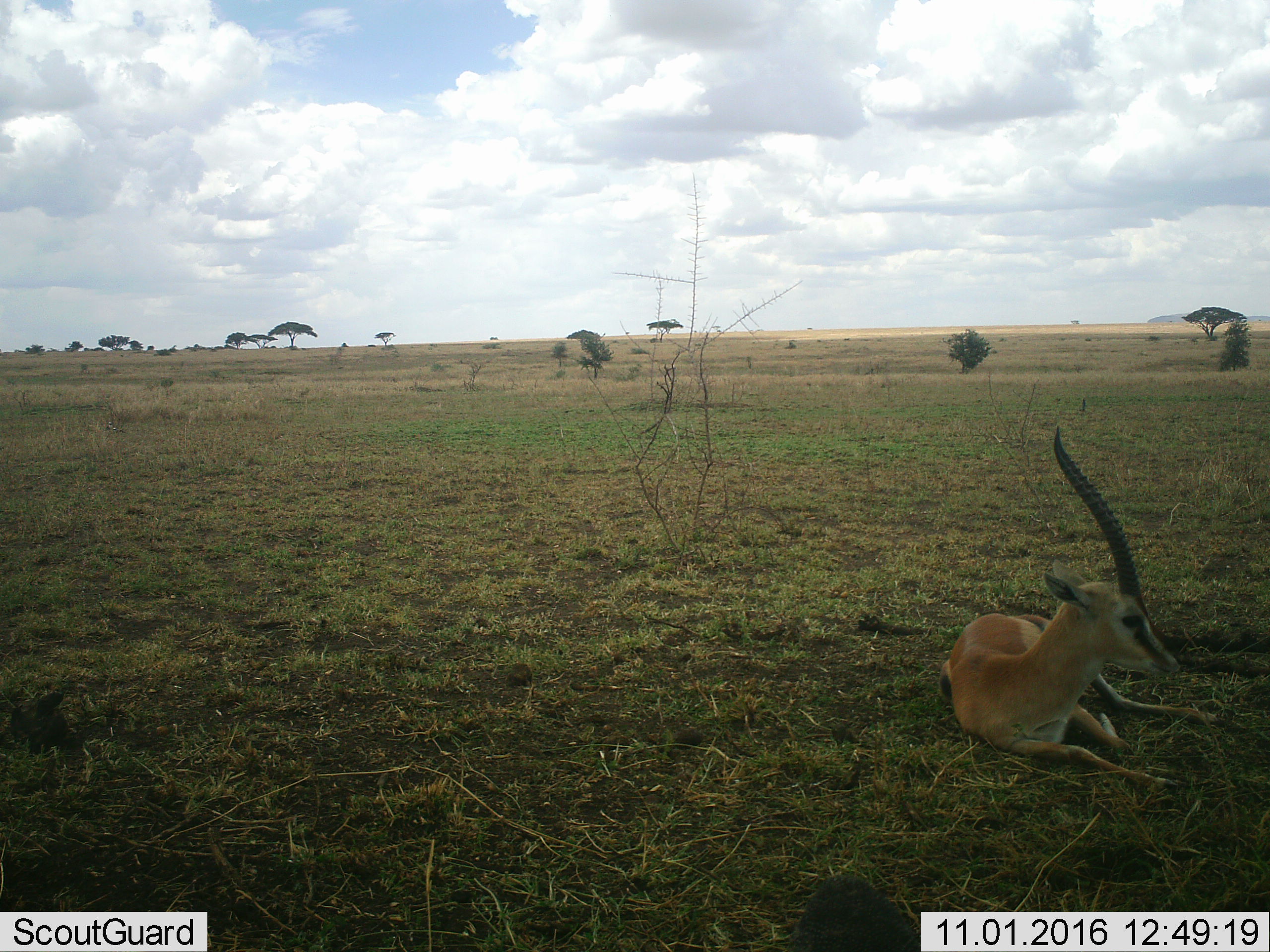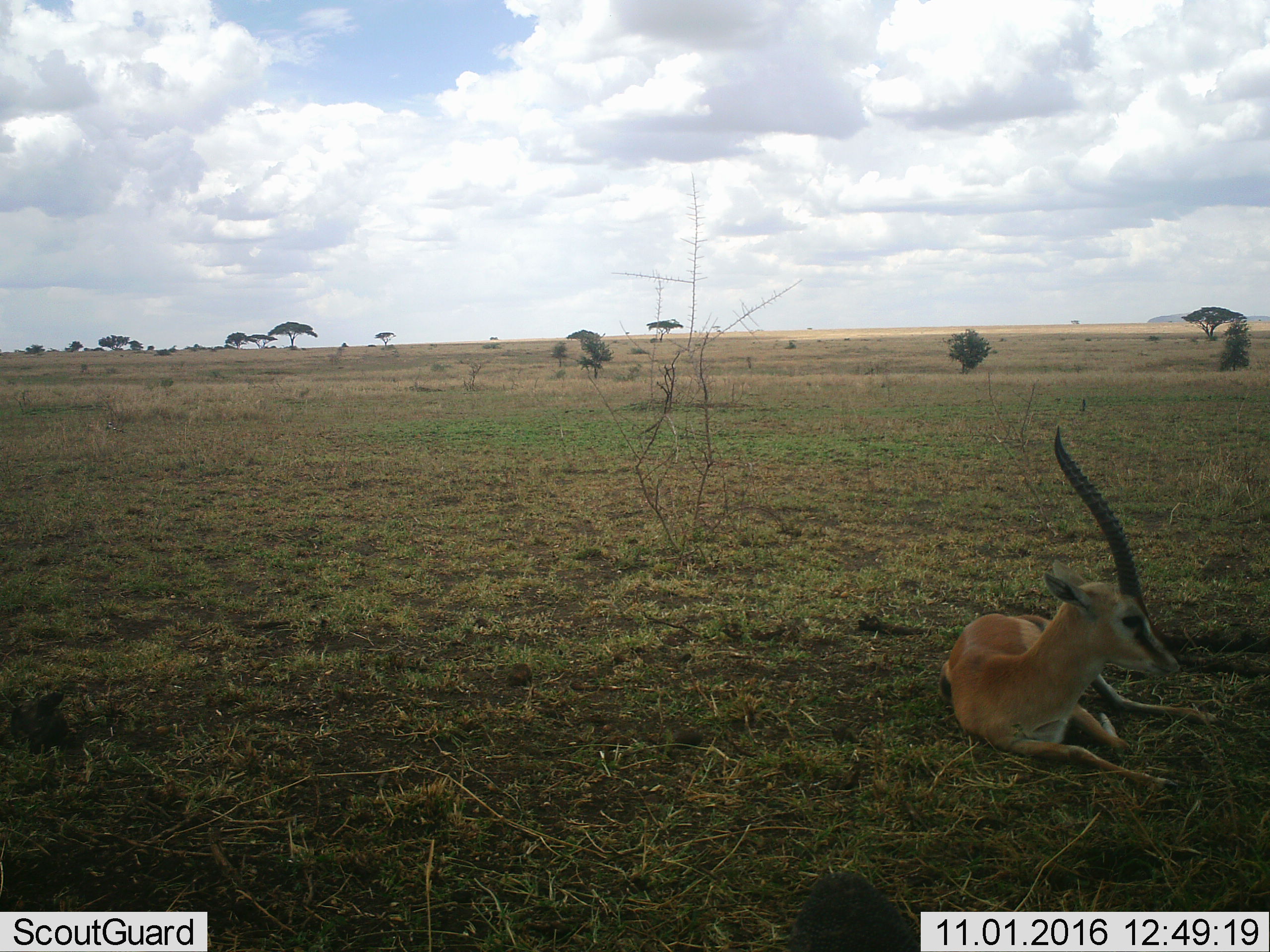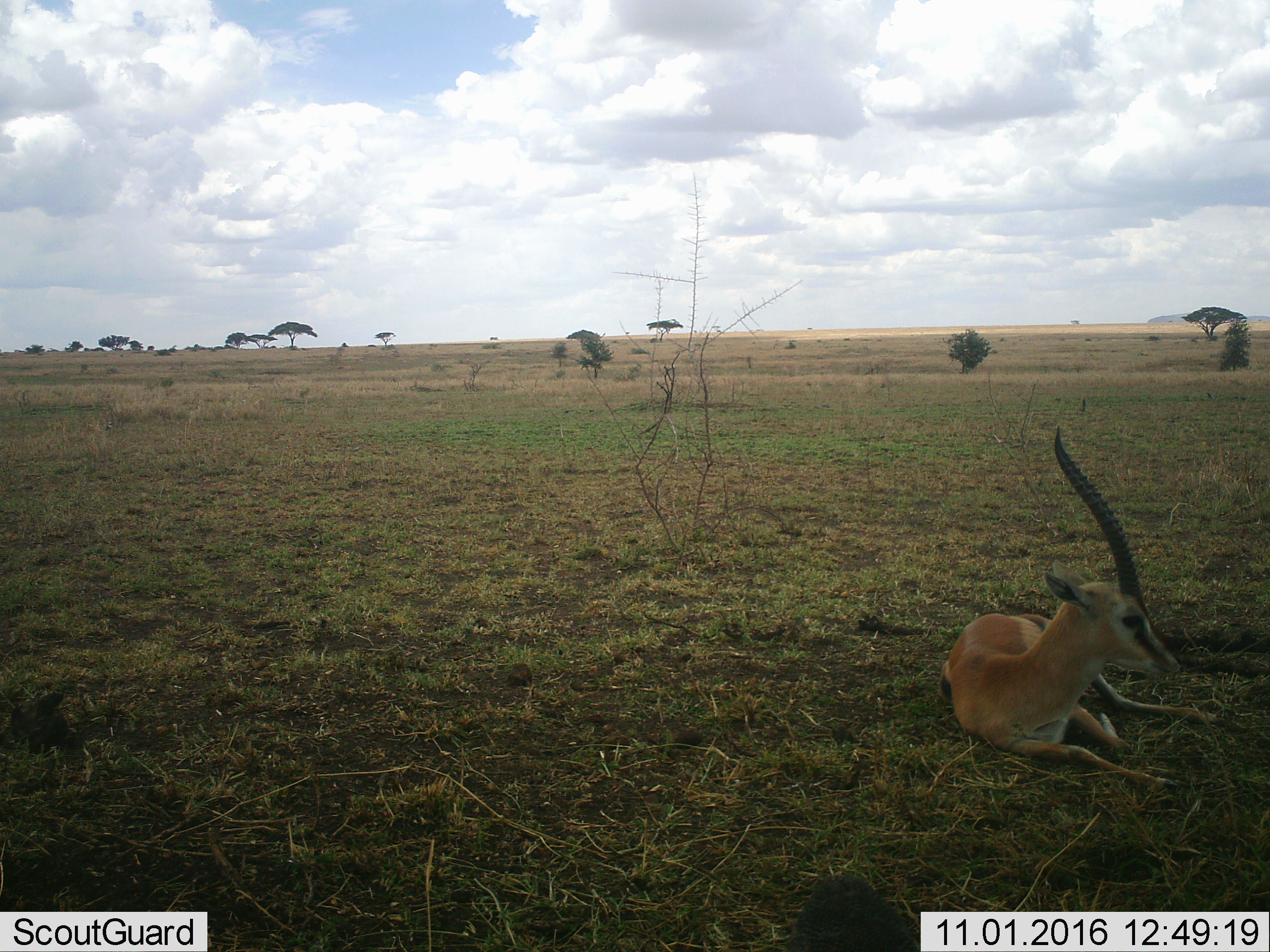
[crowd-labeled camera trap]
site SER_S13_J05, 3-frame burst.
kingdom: Animalia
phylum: Chordata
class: Mammalia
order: Artiodactyla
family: Bovidae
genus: Eudorcas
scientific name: Eudorcas thomsonii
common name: thomson's gazelle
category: gazellethomsons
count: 1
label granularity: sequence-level